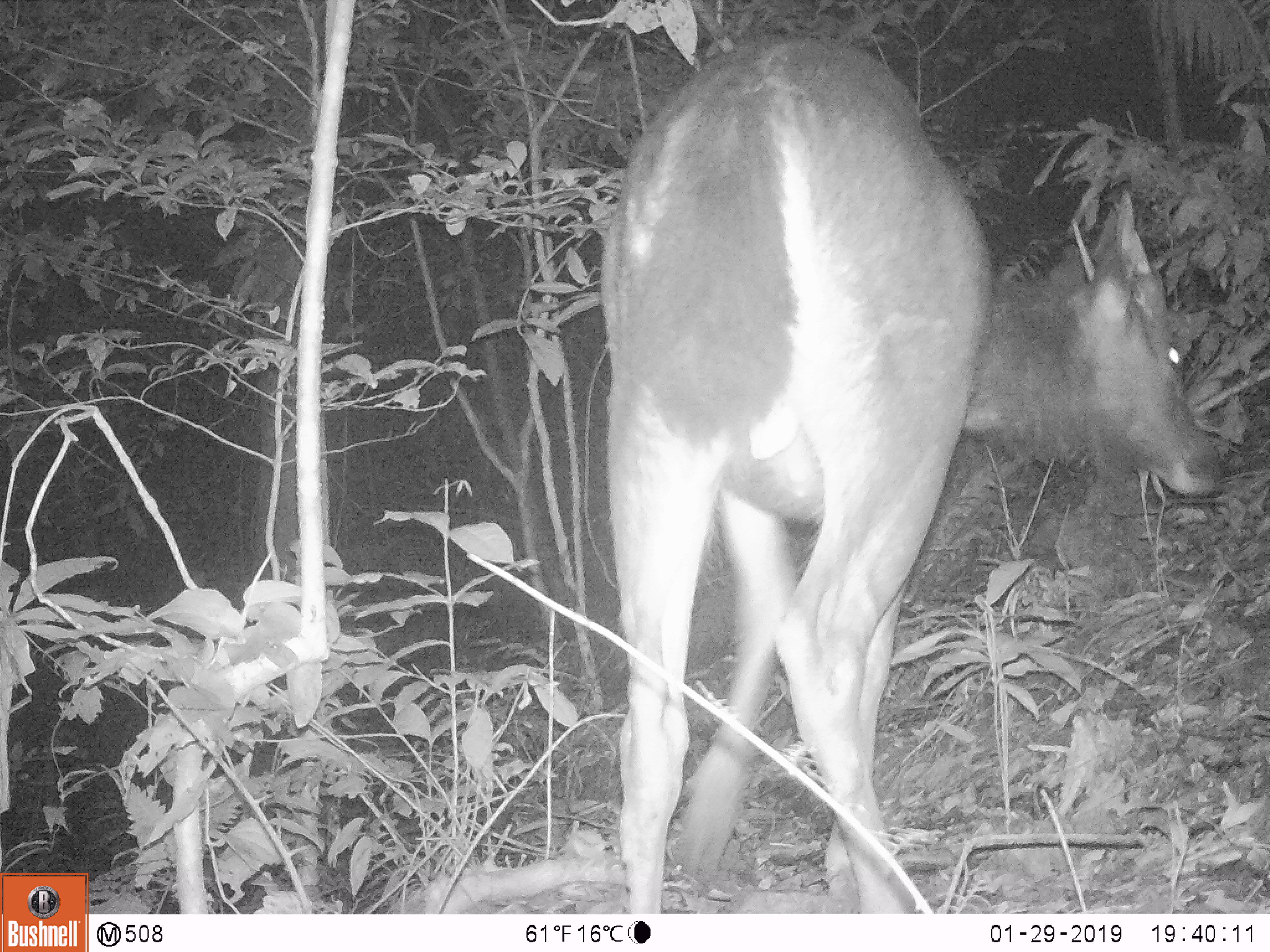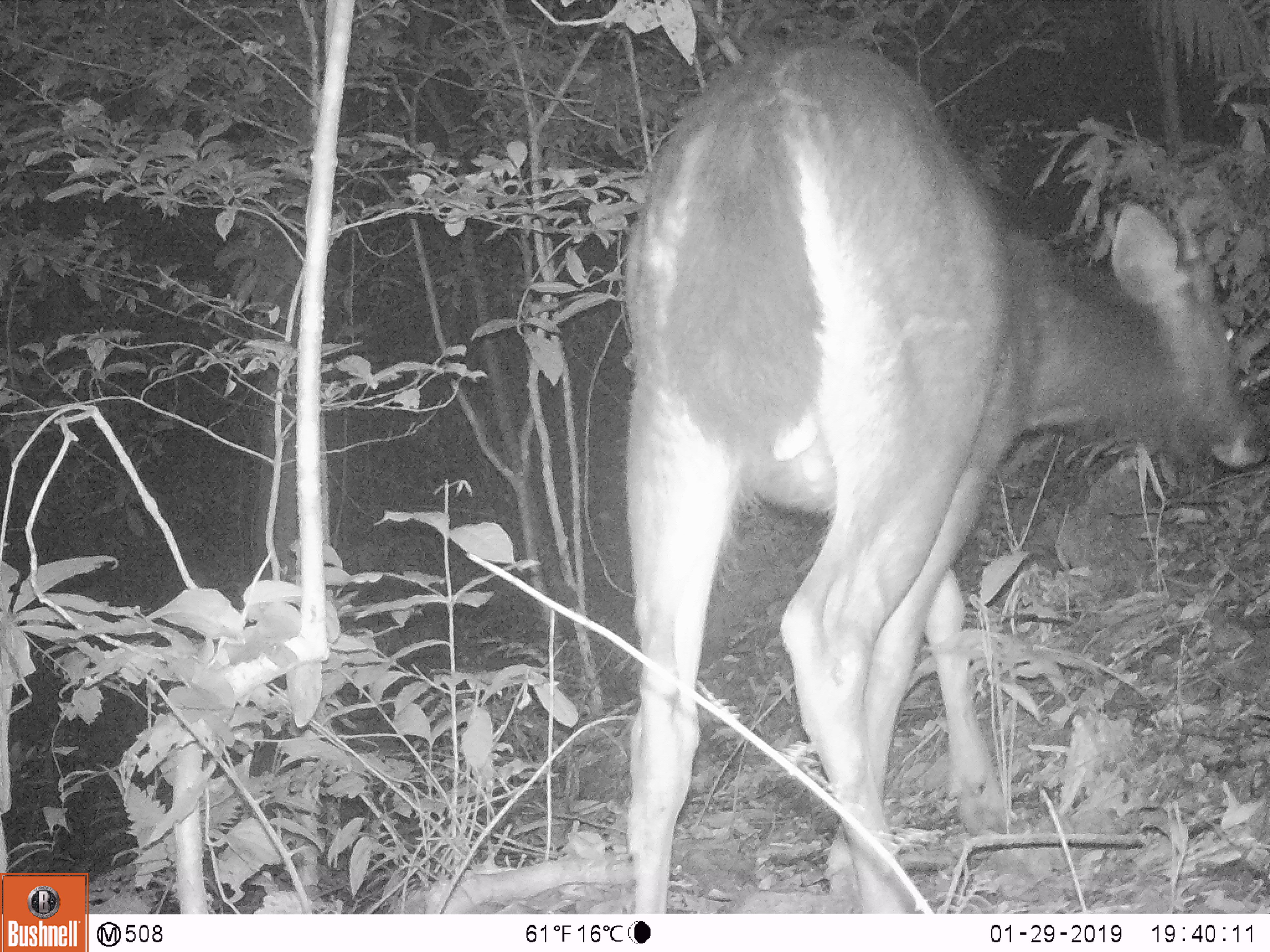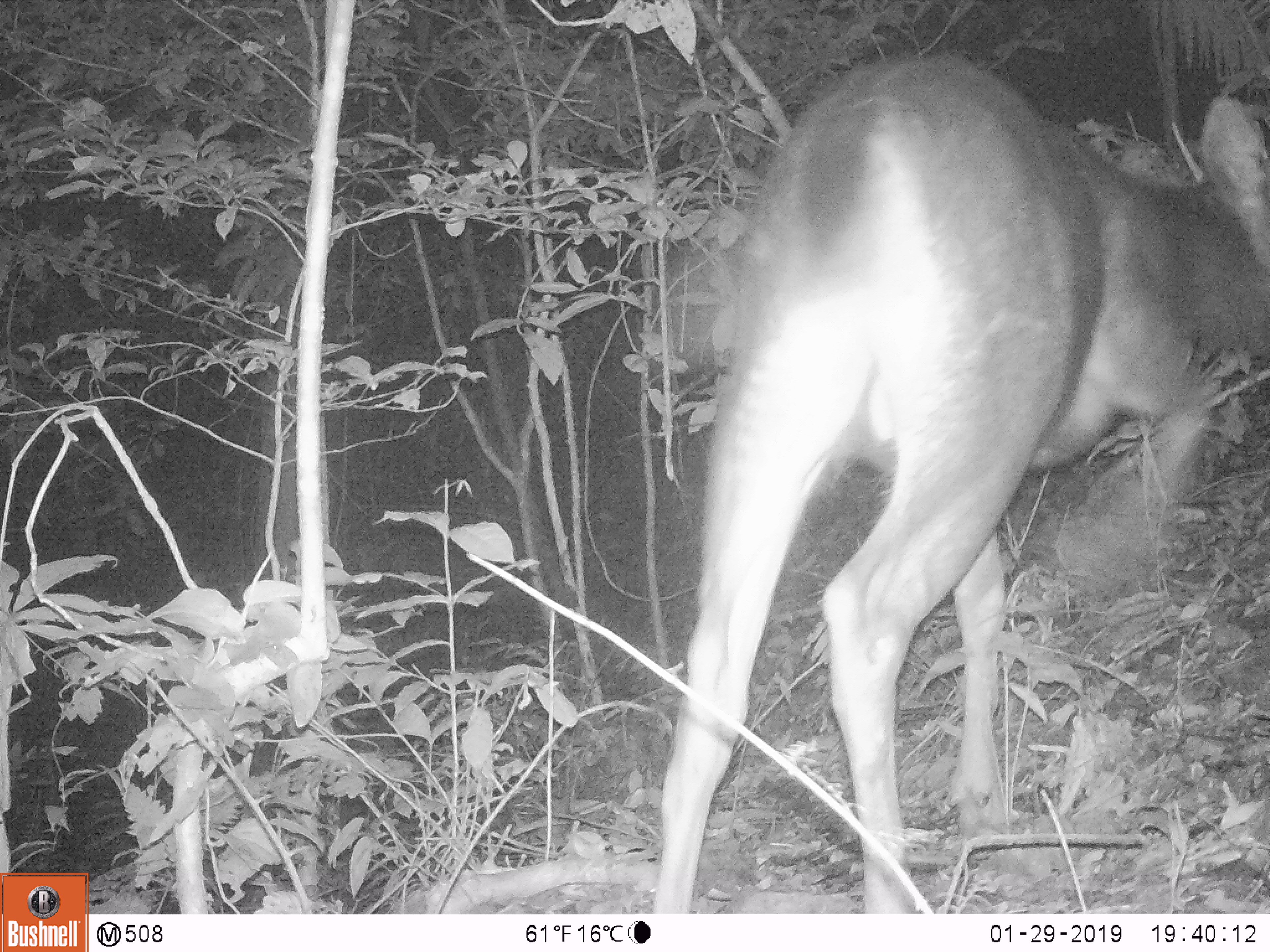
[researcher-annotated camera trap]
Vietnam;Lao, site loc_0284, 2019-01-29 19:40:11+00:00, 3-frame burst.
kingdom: Animalia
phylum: Chordata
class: Mammalia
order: Artiodactyla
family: Cervidae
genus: Rusa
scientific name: Rusa unicolor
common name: sambar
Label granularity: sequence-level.